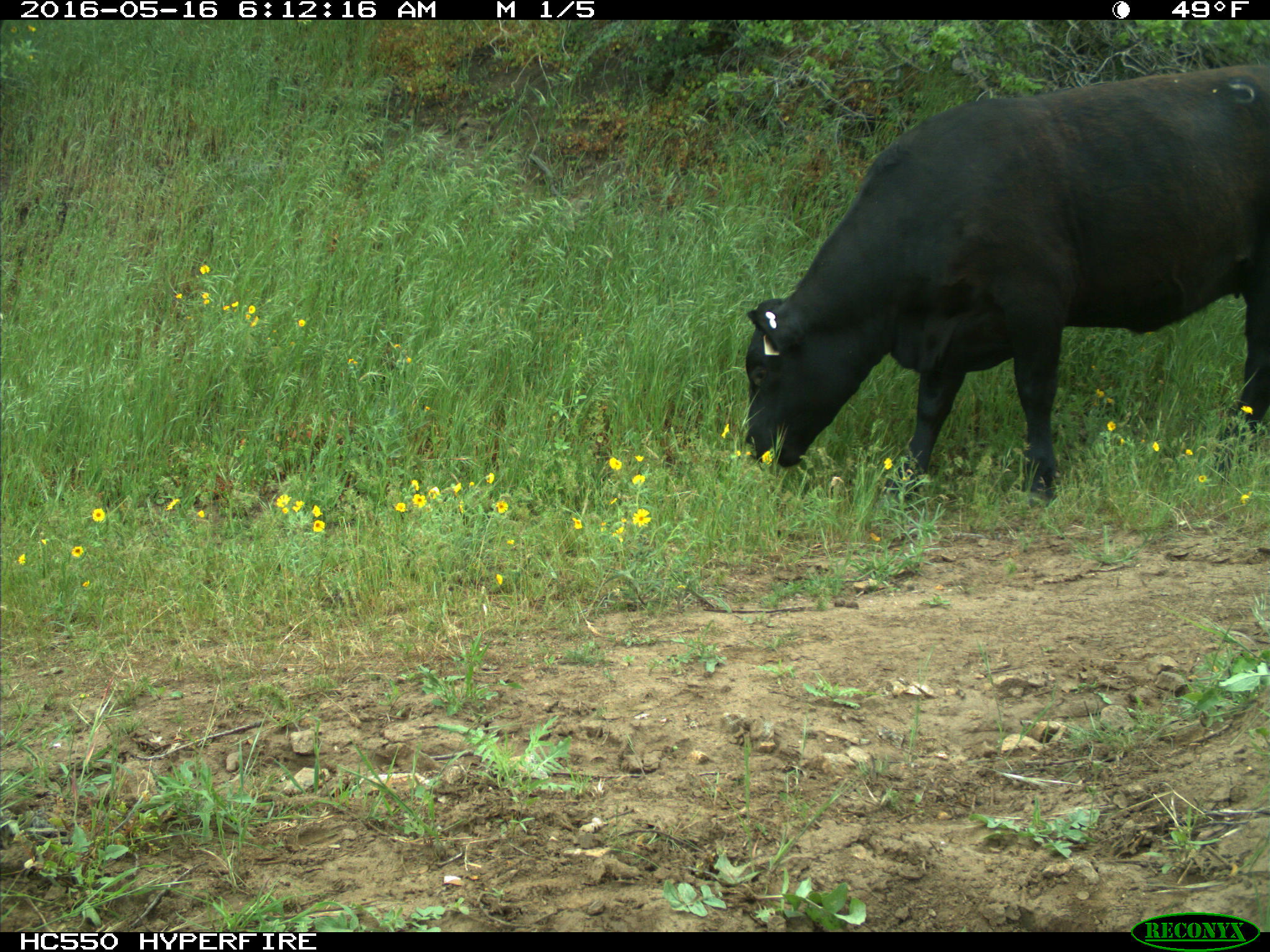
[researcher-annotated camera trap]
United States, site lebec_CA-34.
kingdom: Animalia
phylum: Chordata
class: Mammalia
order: Artiodactyla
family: Bovidae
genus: Bos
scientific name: Bos taurus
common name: domestic cow